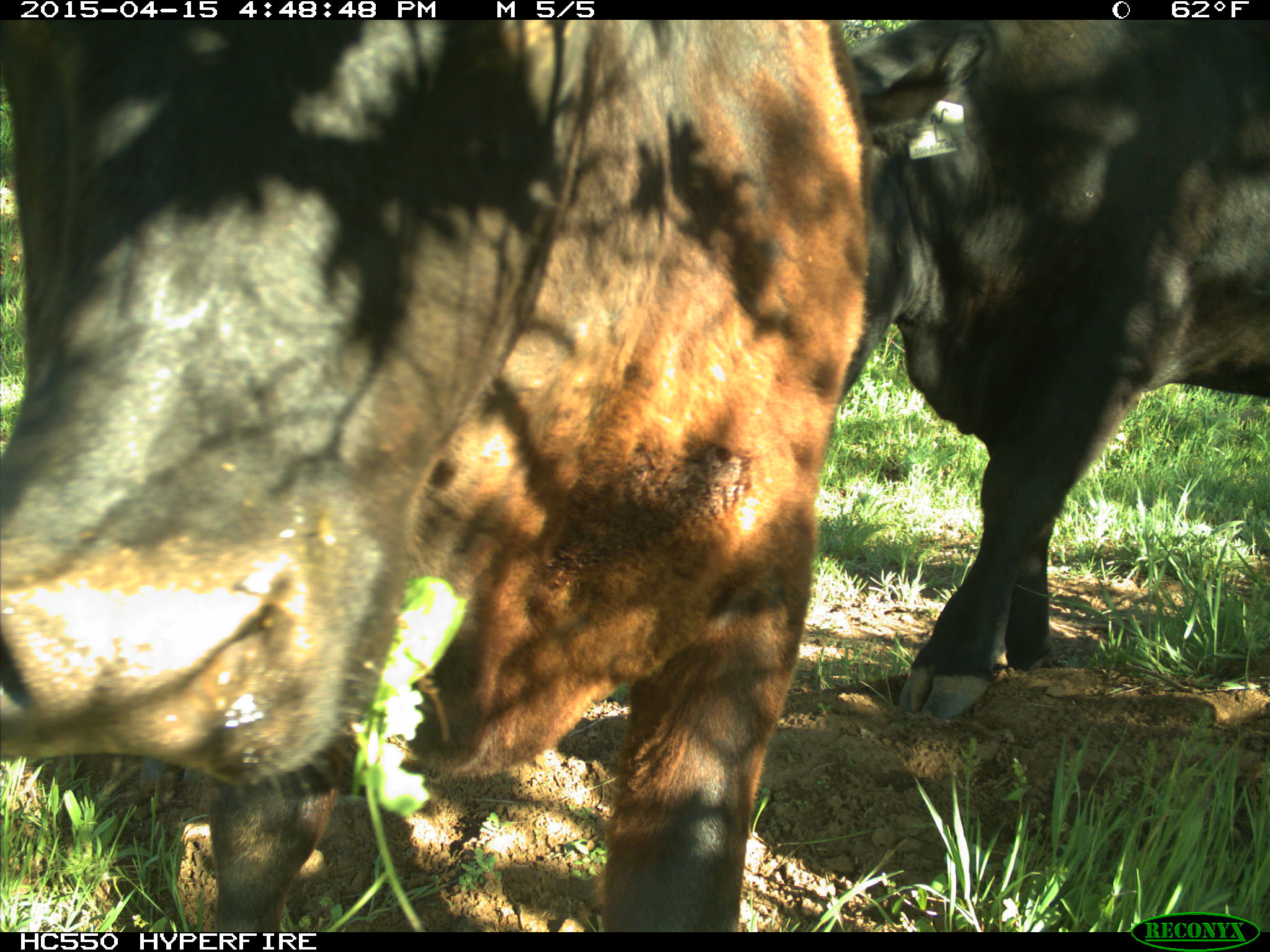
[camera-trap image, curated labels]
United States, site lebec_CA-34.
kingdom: Animalia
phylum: Chordata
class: Mammalia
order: Artiodactyla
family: Bovidae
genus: Bos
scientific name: Bos taurus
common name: domestic cow